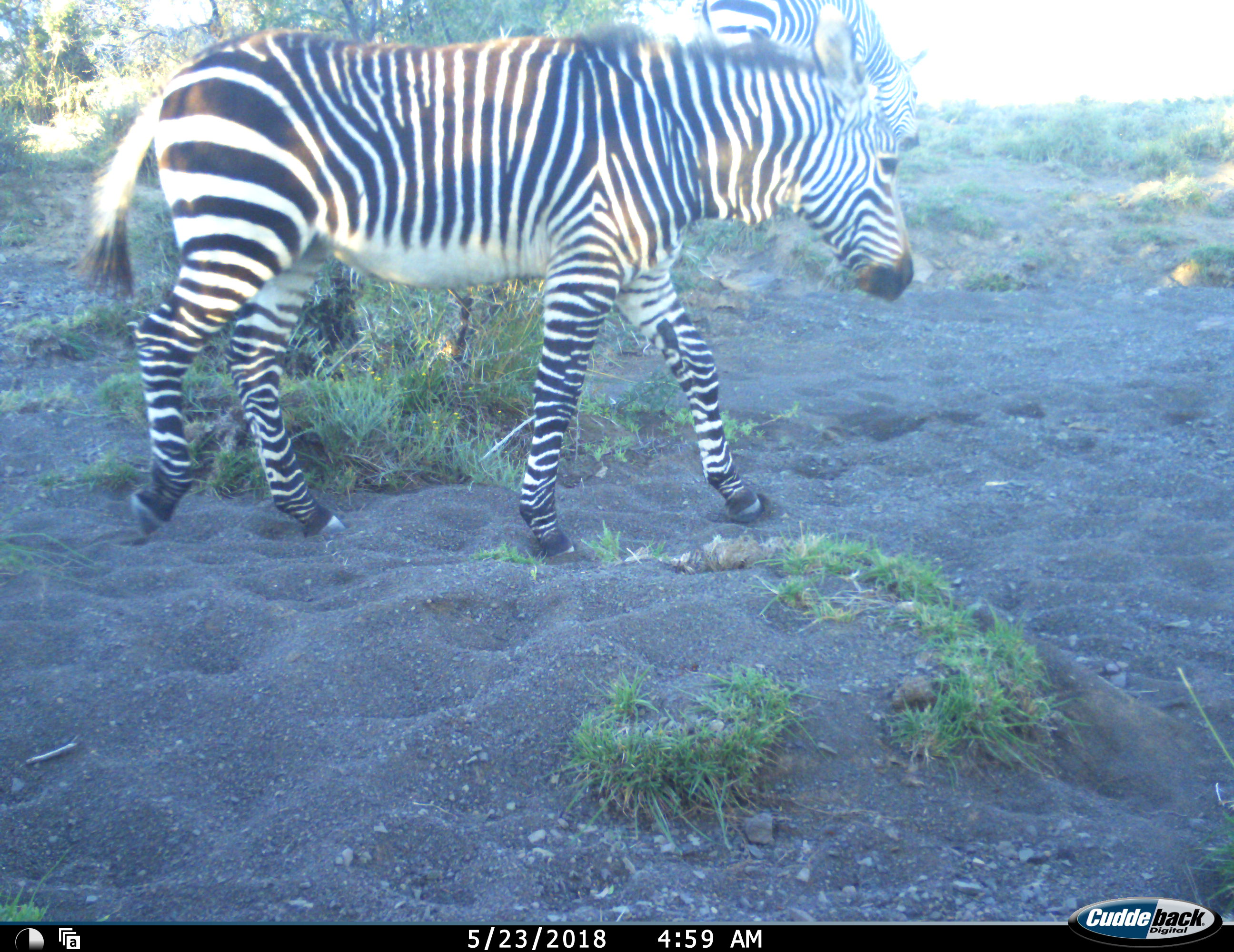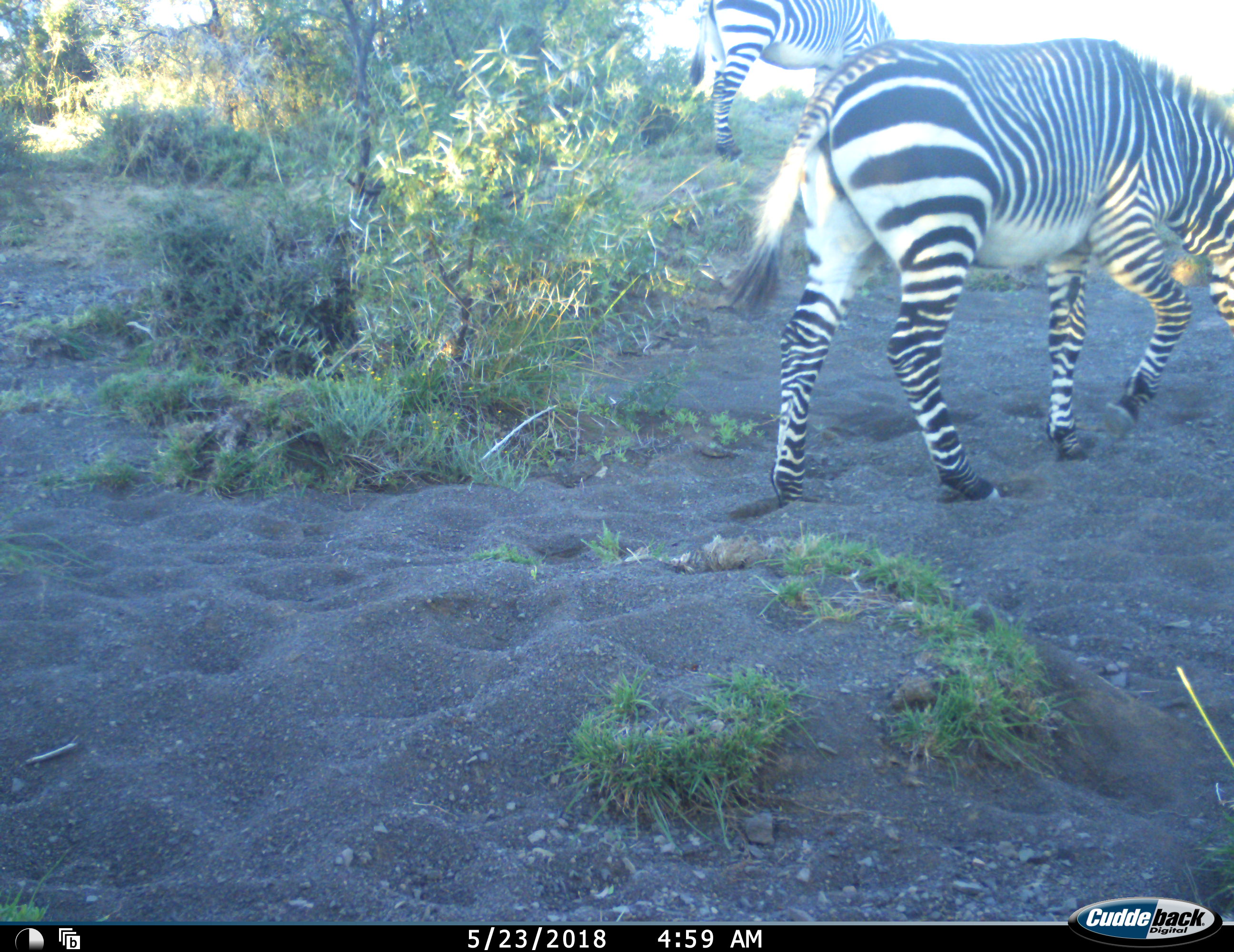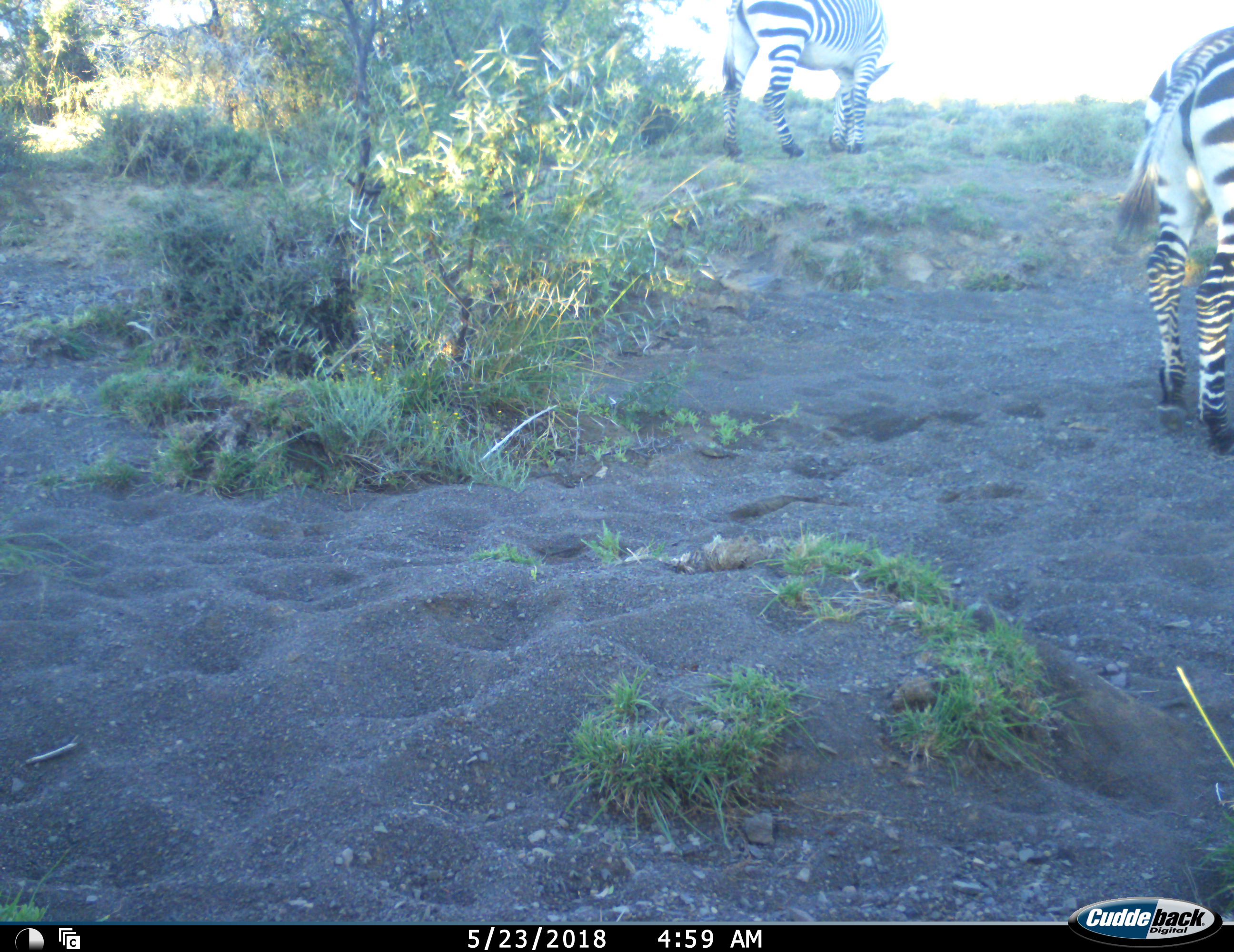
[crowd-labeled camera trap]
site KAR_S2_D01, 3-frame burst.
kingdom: Animalia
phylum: Chordata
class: Mammalia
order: Perissodactyla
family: Equidae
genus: Equus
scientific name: Equus zebra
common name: mountain zebra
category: zebramountain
Zebramountain (mountain zebra) (Equus zebra), count 2. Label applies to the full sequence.